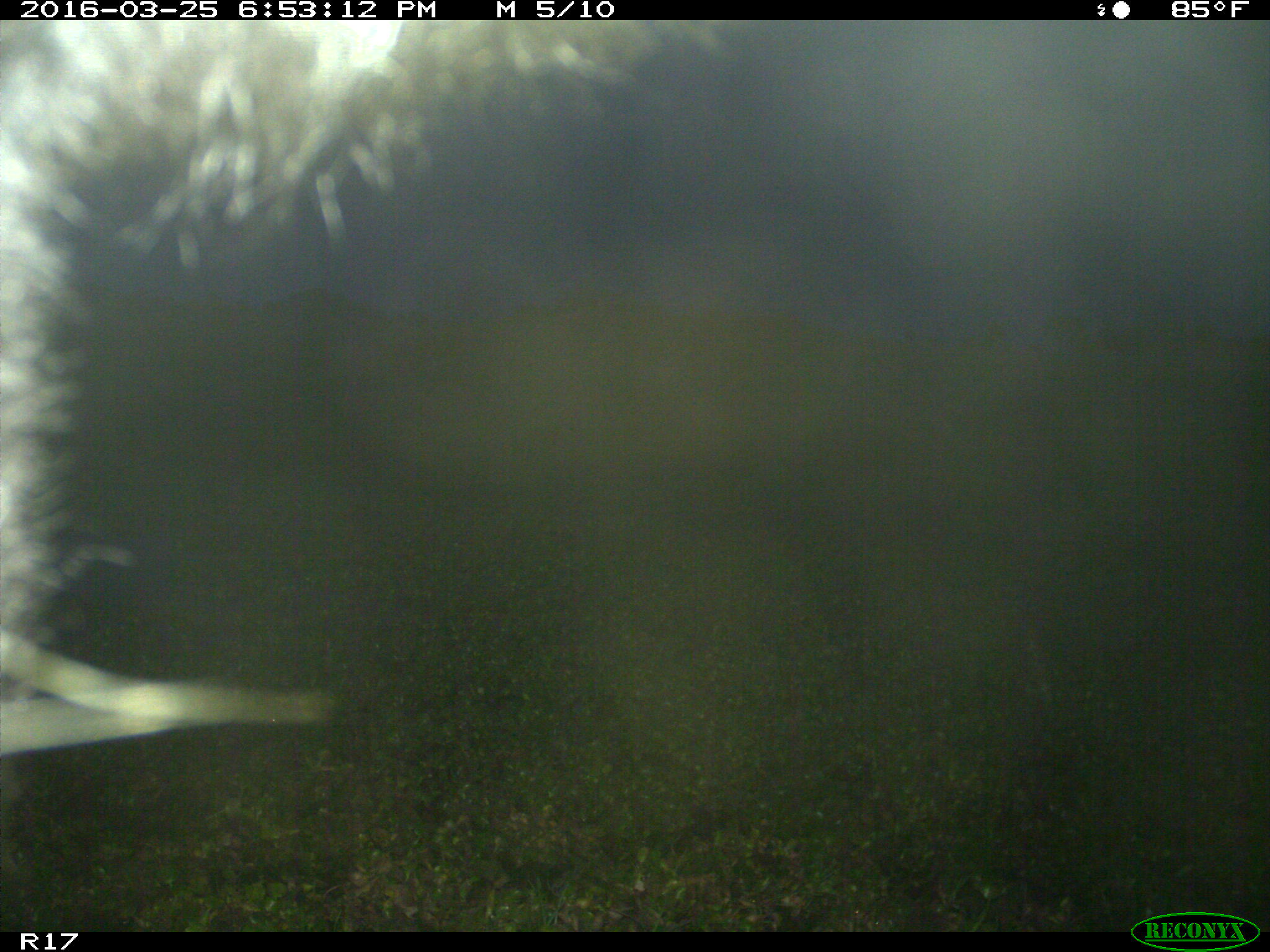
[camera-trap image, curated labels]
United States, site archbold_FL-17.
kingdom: Animalia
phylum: Chordata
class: Mammalia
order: Artiodactyla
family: Bovidae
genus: Bos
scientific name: Bos taurus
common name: domestic cow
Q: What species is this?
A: Bos taurus (domestic cow).